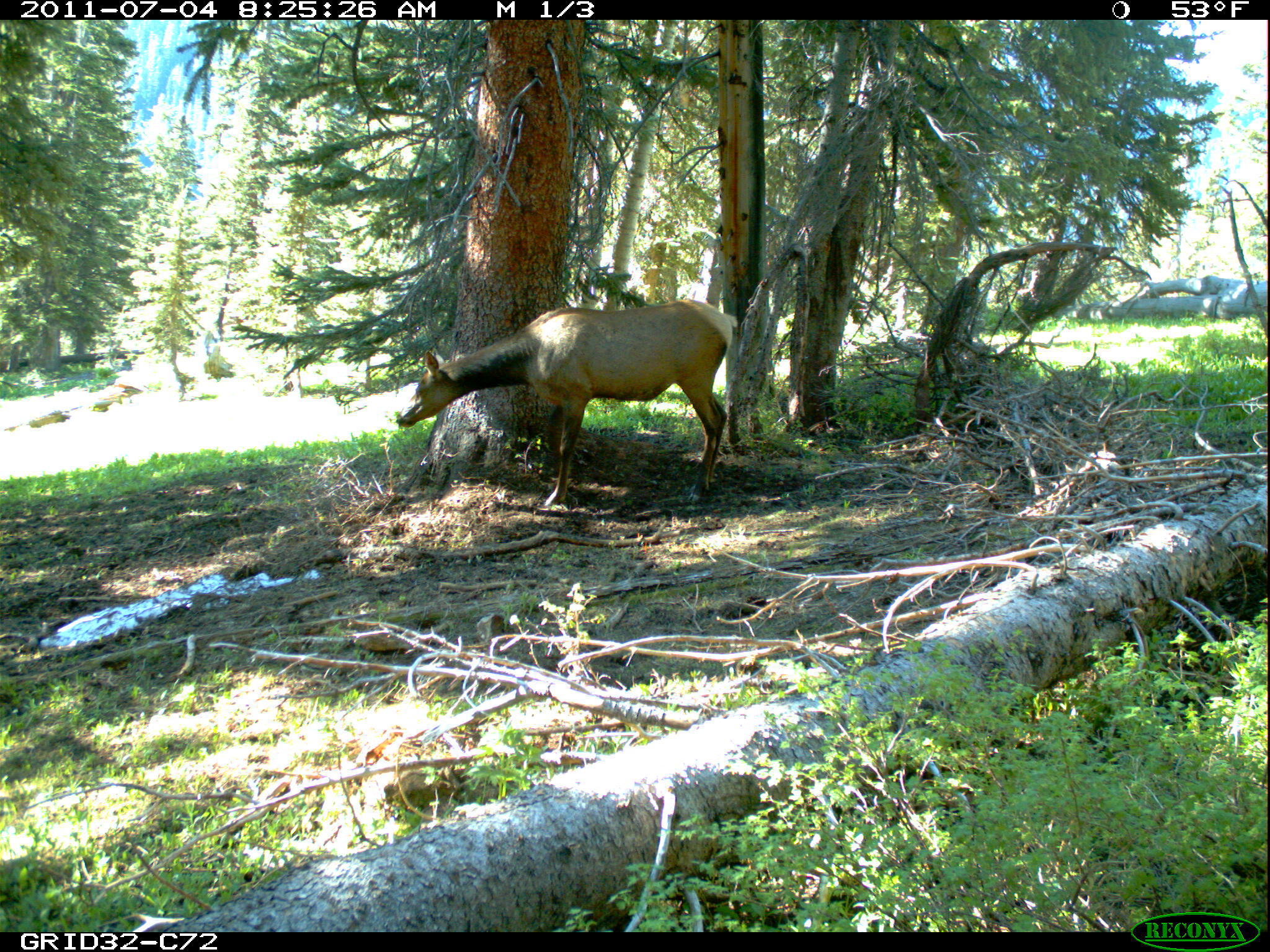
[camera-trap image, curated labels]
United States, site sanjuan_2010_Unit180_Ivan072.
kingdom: Animalia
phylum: Chordata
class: Mammalia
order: Artiodactyla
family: Cervidae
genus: Cervus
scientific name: Cervus elaphus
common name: red deer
Cervus elaphus (red deer).